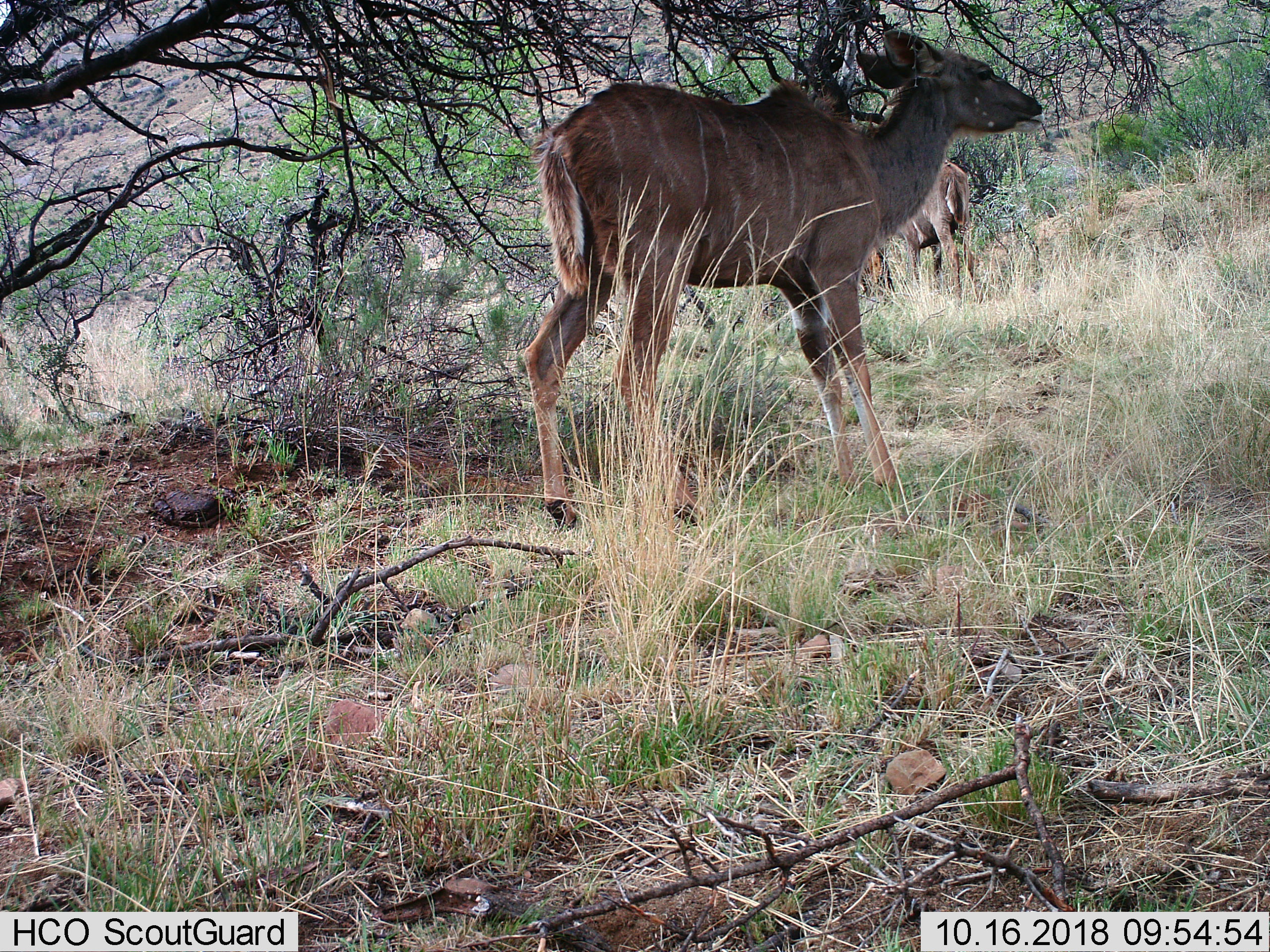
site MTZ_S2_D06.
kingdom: Animalia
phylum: Chordata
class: Mammalia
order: Artiodactyla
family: Bovidae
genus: Tragelaphus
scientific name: Tragelaphus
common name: kudu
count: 2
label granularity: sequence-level